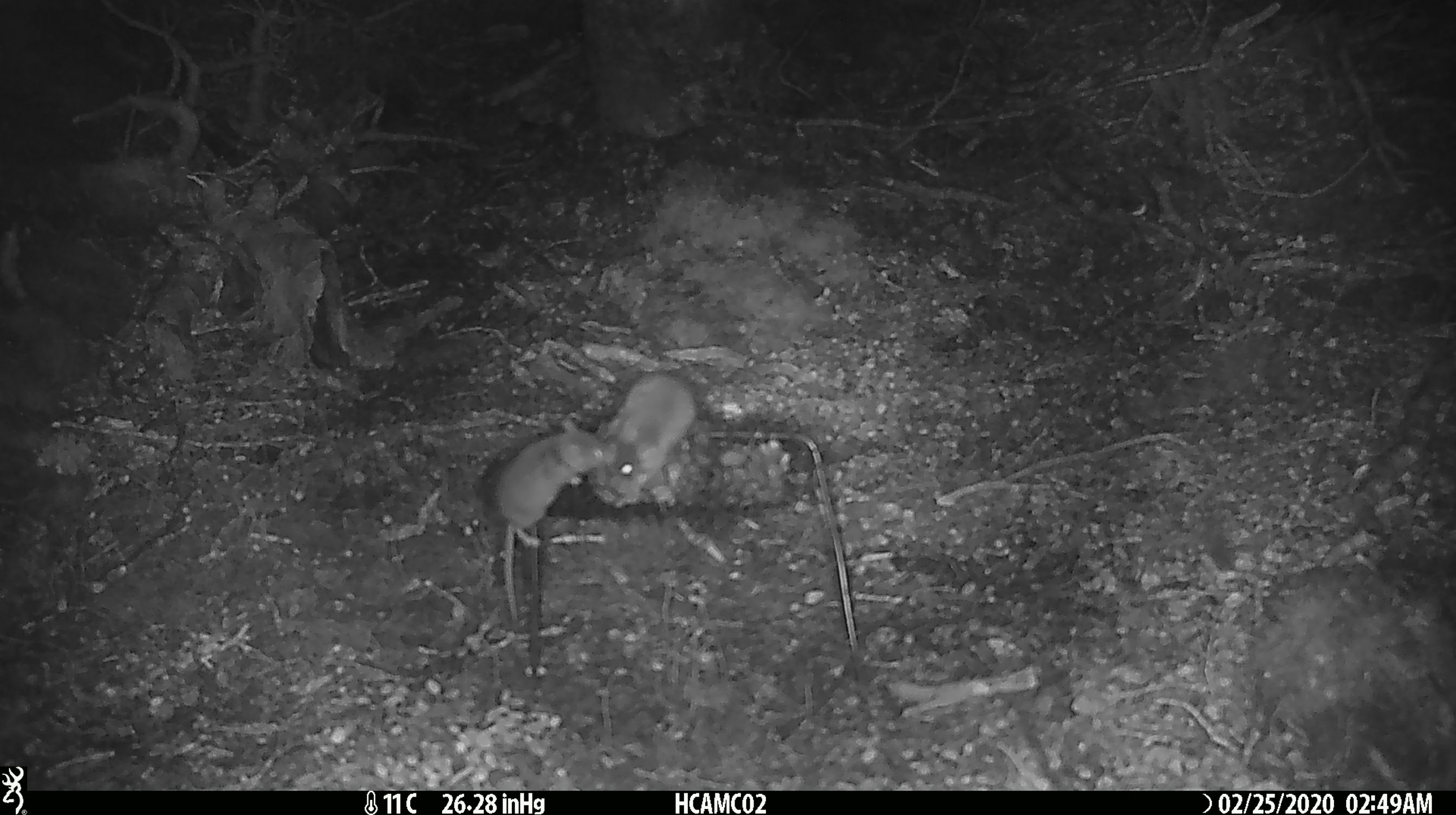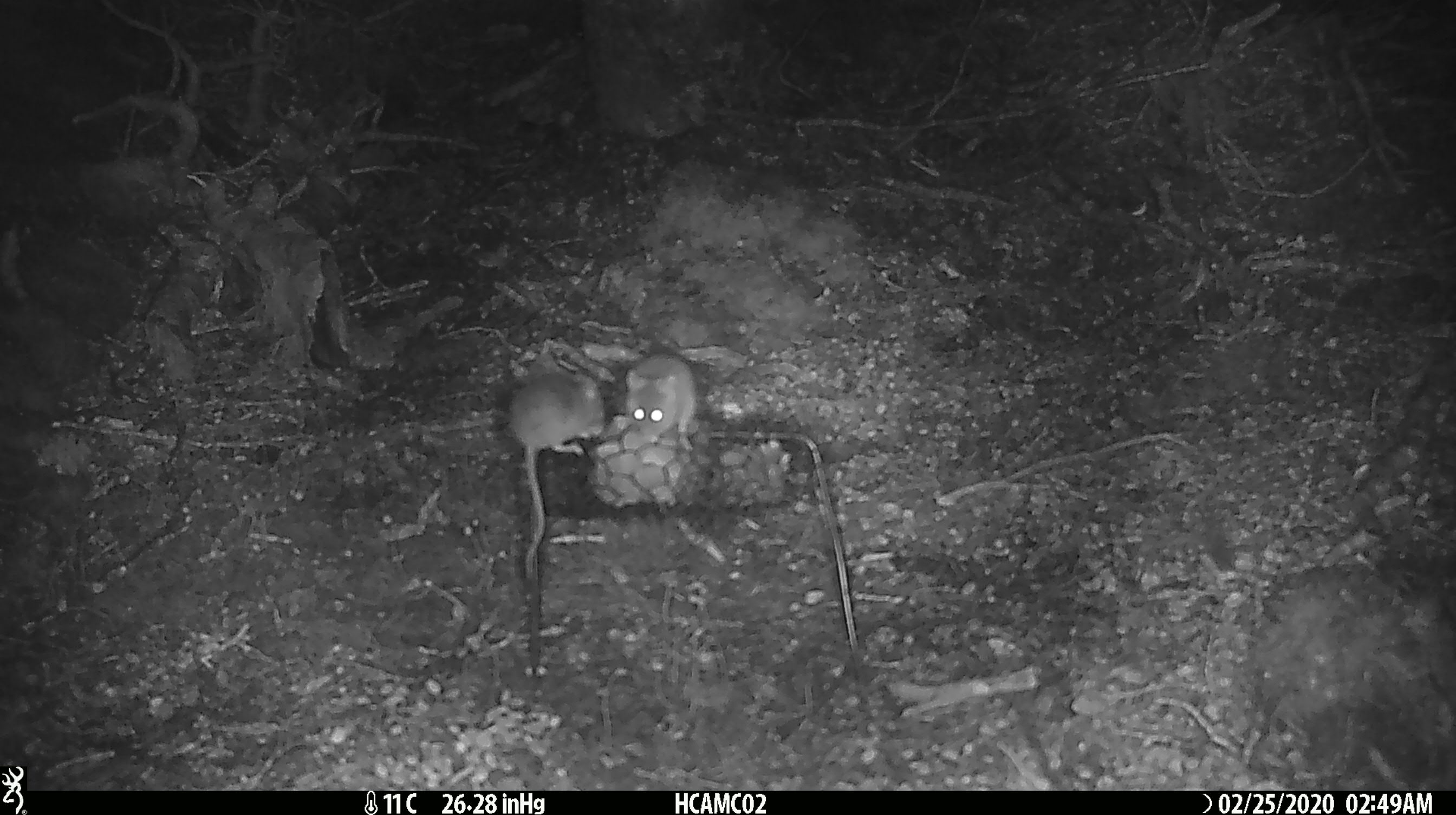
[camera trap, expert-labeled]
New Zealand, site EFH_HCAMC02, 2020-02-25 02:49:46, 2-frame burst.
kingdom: Animalia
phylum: Chordata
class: Mammalia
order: Rodentia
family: Muridae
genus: Mus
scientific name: Mus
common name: mouse